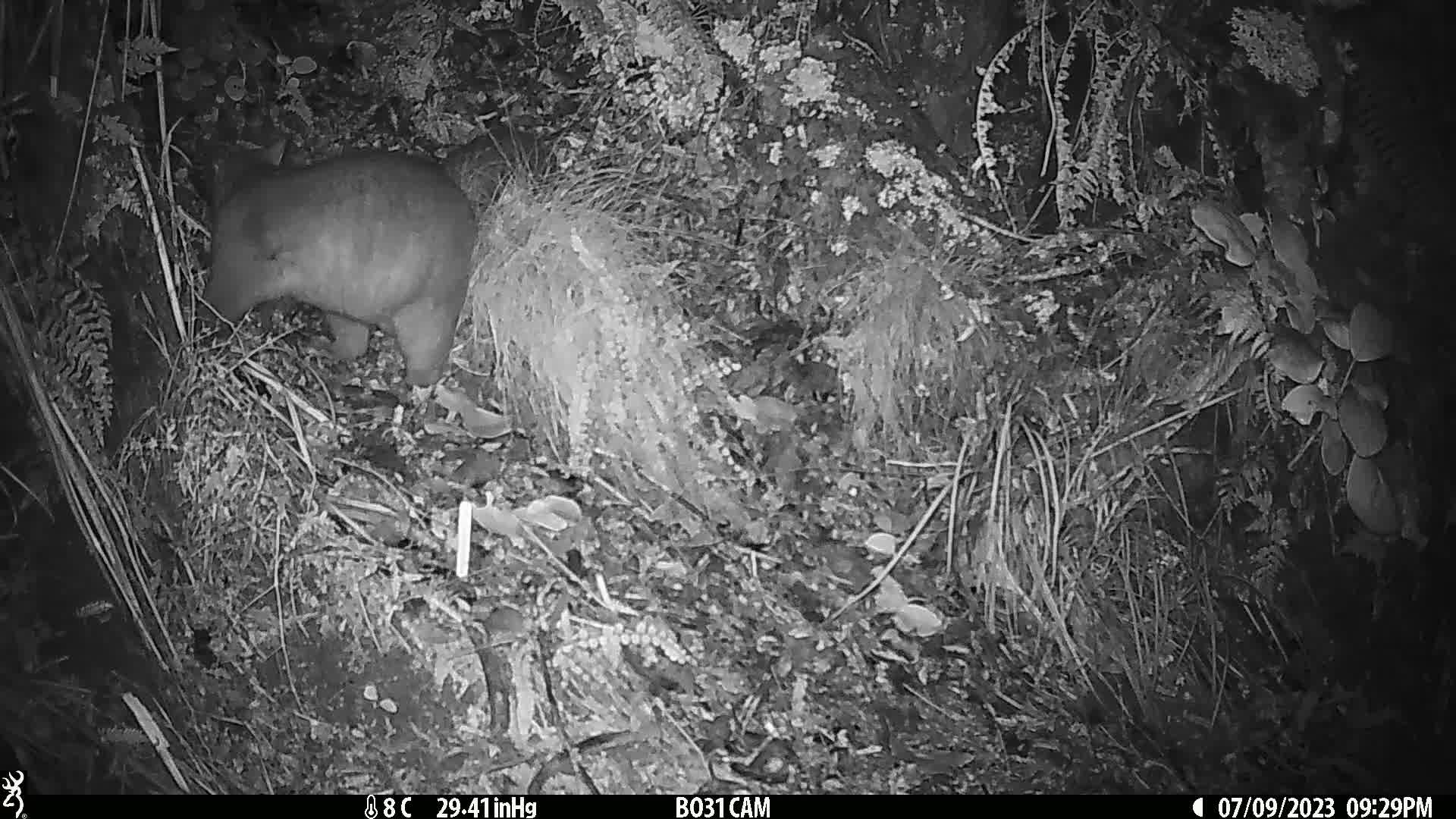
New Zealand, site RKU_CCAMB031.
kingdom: Animalia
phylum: Chordata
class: Mammalia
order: Diprotodontia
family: Phalangeridae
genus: Trichosurus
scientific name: Trichosurus vulpecula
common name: common brushtail possum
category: possum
Possum (common brushtail possum) (Trichosurus vulpecula).